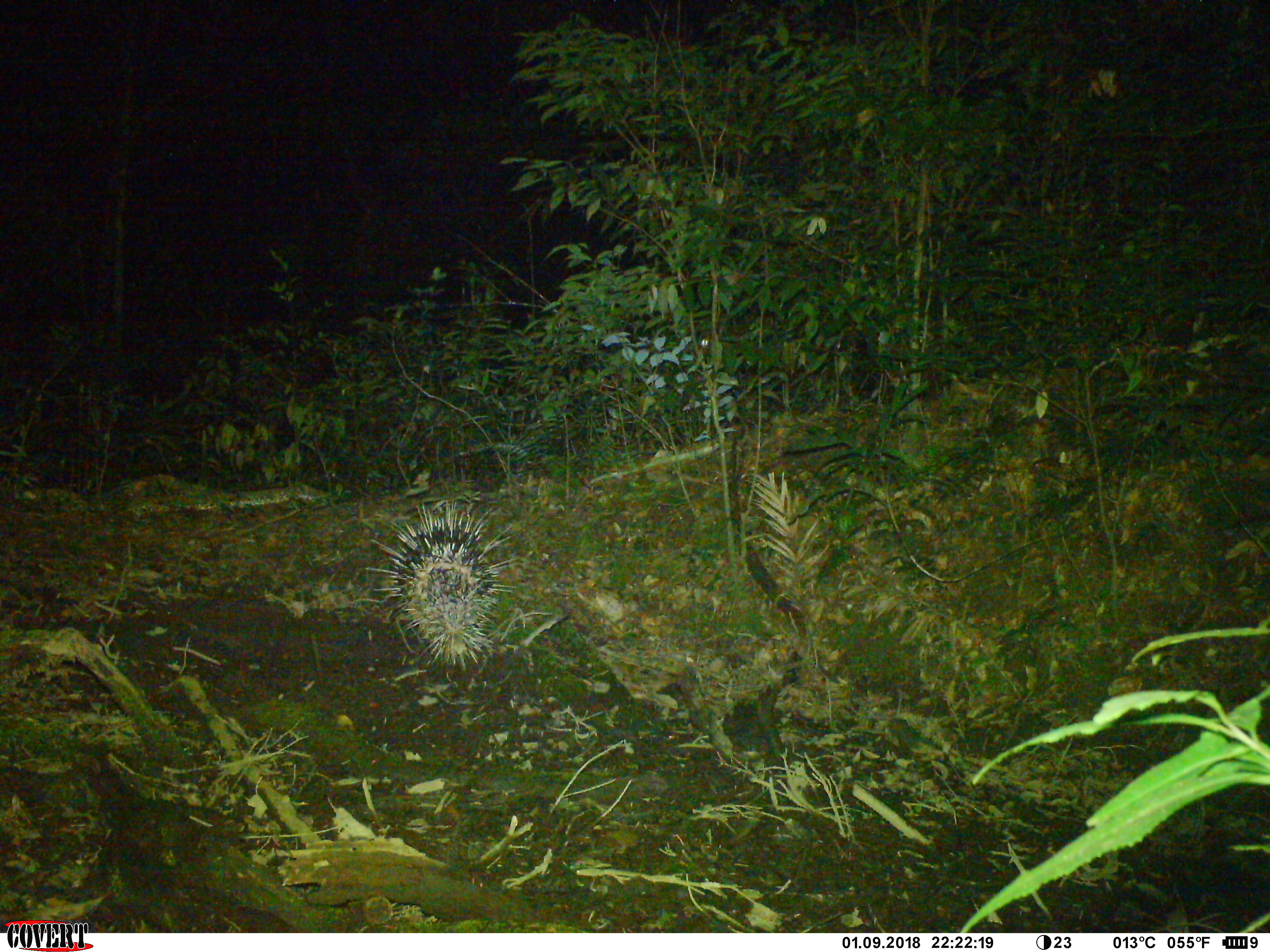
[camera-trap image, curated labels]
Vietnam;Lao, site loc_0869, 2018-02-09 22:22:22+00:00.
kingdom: Animalia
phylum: Chordata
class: Mammalia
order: Rodentia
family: Hystricidae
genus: Hystrix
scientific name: Hystrix brachyura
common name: malayan porcupine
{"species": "malayan porcupine (Hystrix brachyura)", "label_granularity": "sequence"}